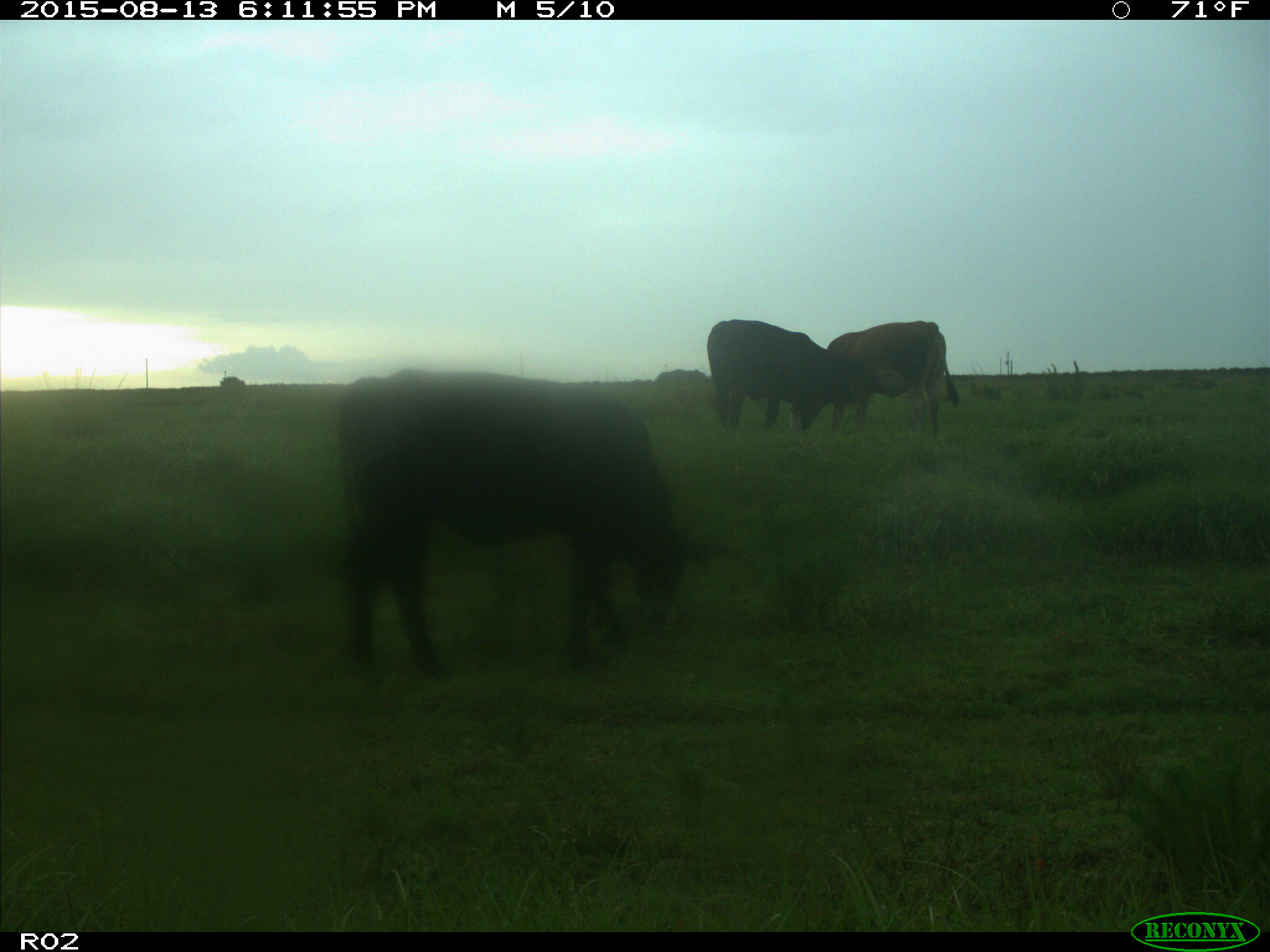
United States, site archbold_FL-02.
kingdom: Animalia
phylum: Chordata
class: Mammalia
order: Artiodactyla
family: Bovidae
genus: Bos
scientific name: Bos taurus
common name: domestic cow